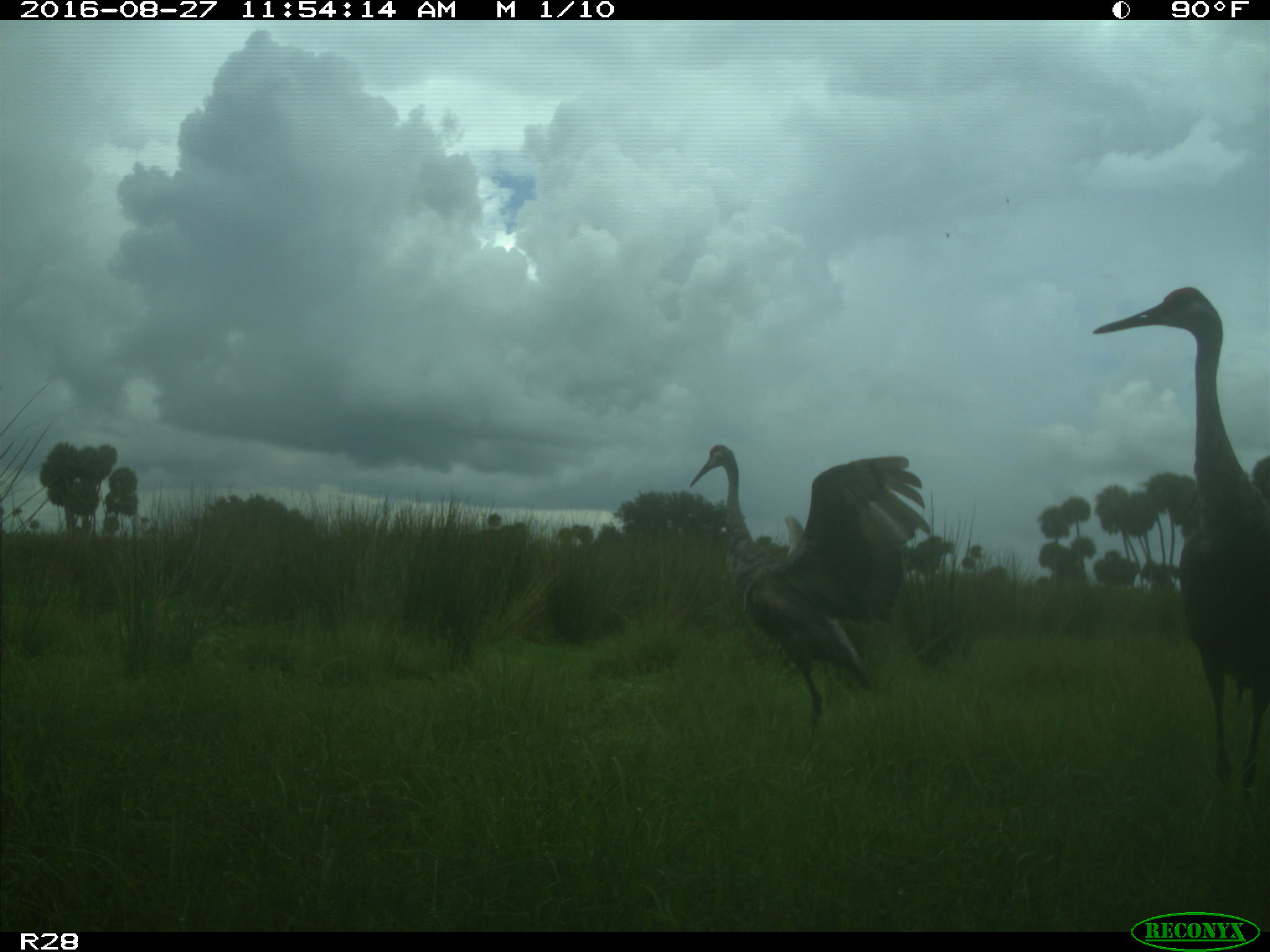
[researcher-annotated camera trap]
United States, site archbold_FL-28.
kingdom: Animalia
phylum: Chordata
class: Aves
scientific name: Aves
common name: birds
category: unidentified bird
Unidentified bird (birds) (Aves).